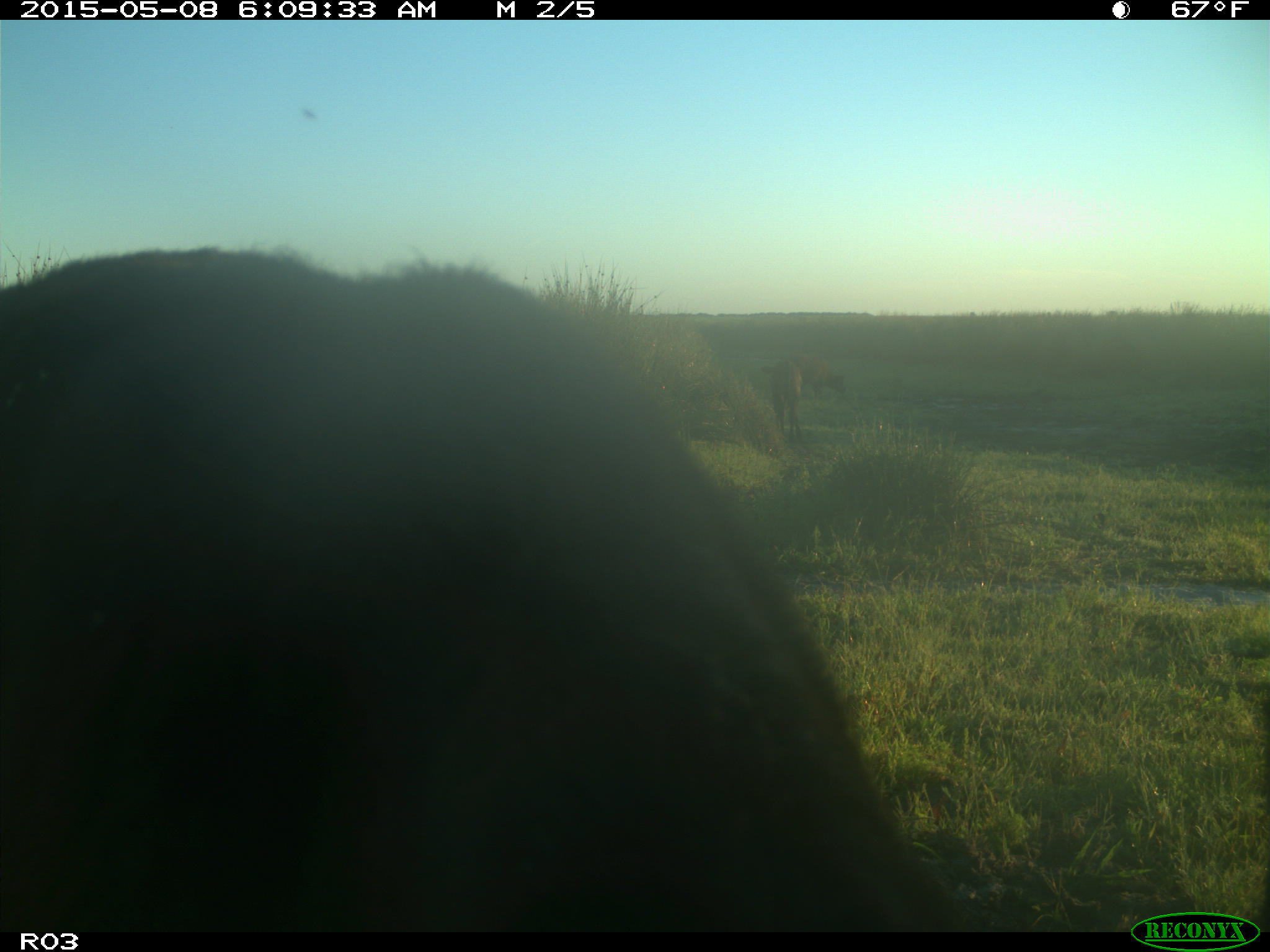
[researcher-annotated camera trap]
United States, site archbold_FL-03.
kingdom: Animalia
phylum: Chordata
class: Mammalia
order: Artiodactyla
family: Bovidae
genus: Bos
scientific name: Bos taurus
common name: domestic cow